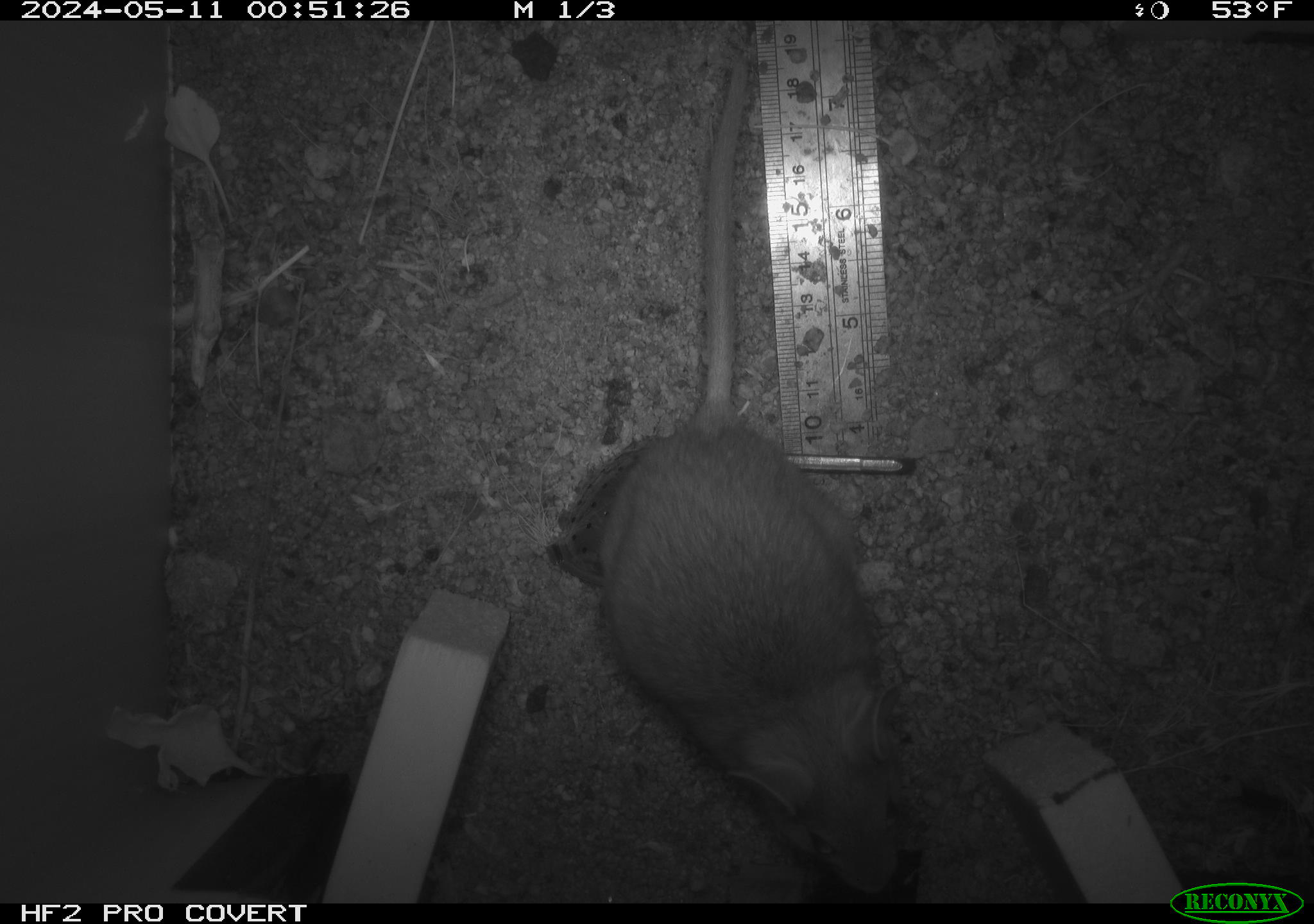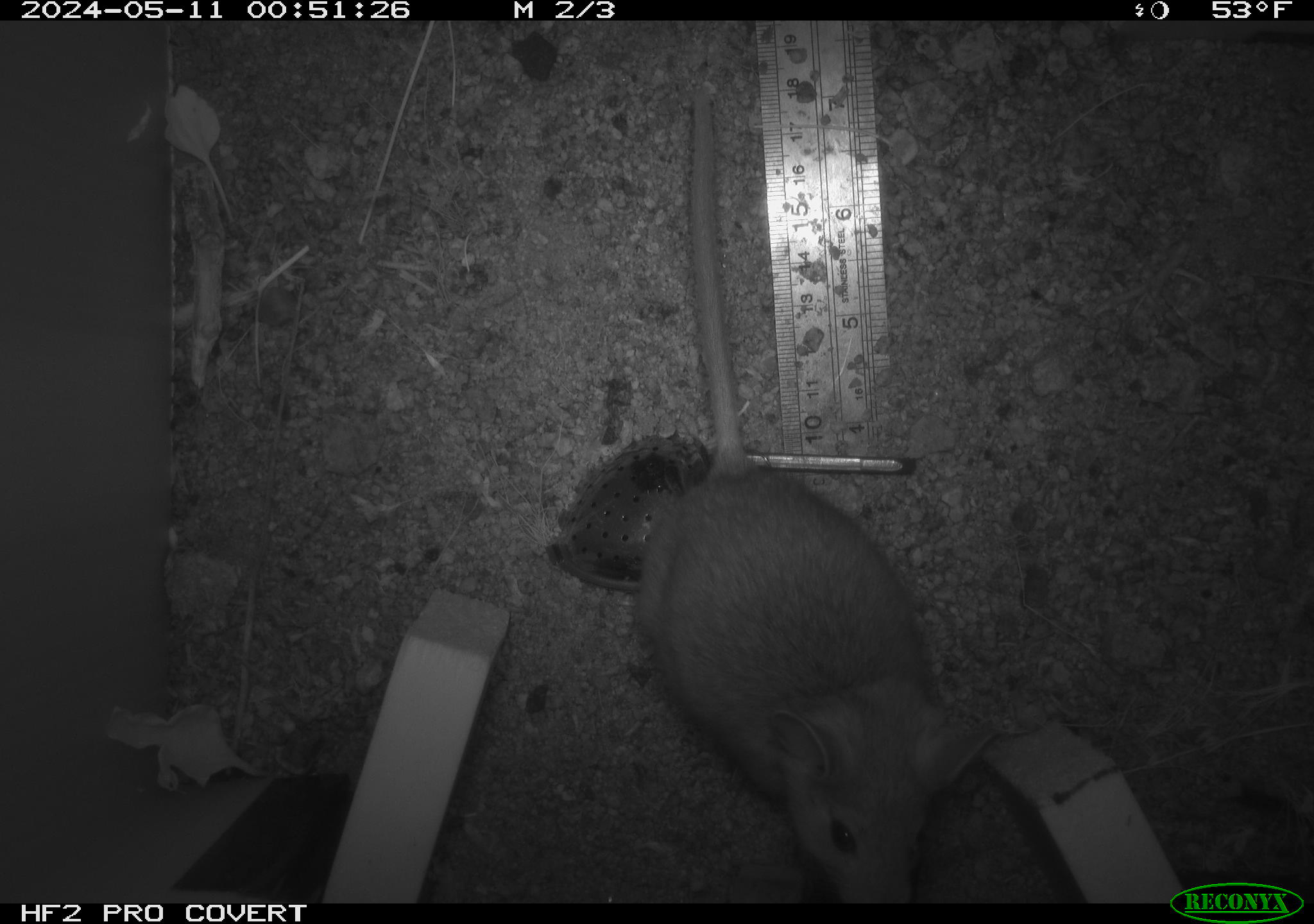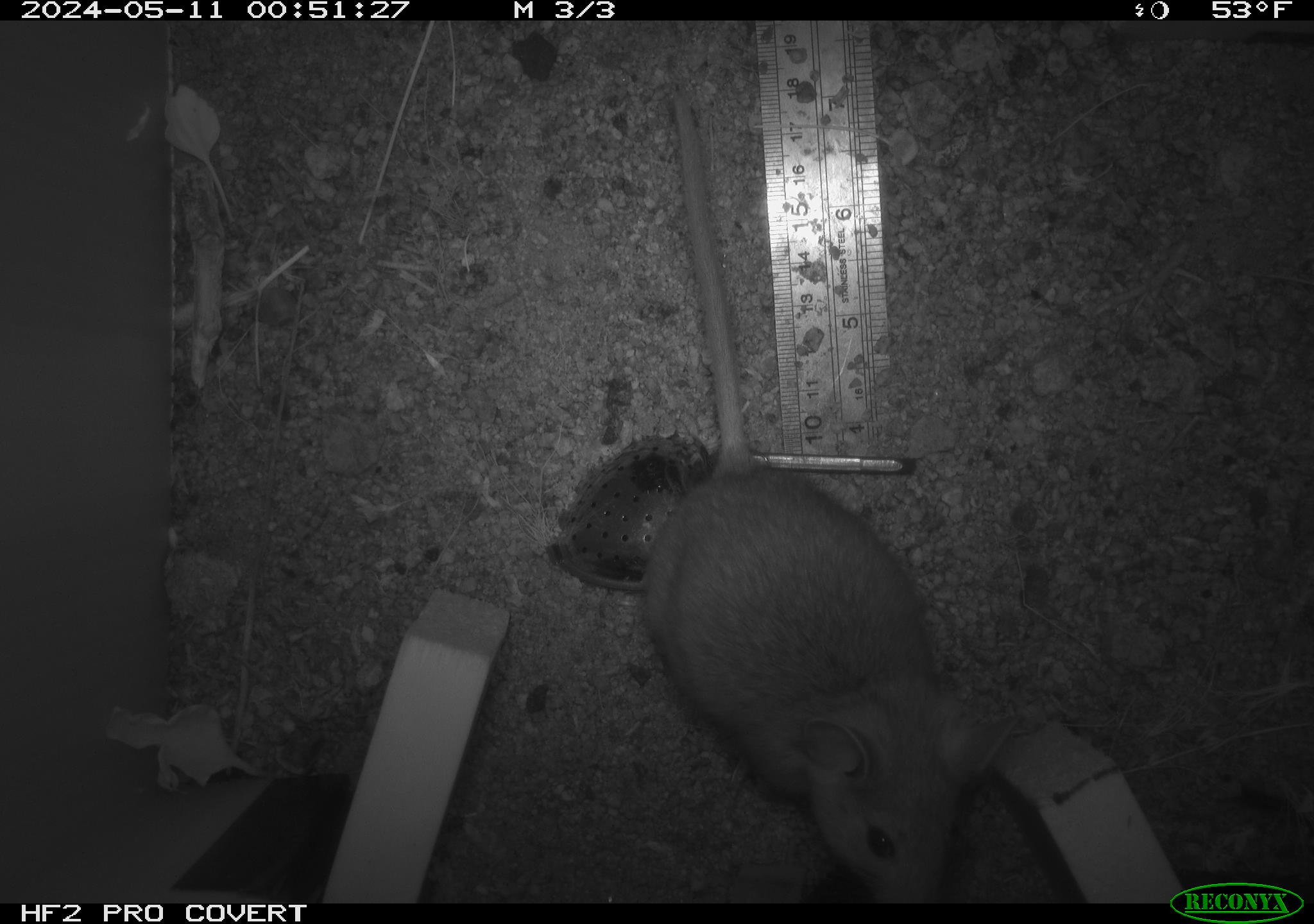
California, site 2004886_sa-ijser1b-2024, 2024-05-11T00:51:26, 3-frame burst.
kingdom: Animalia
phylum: Chordata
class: Mammalia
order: Rodentia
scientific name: Rodentia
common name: woodrat or rat or mouse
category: woodrat or rat or mouse species